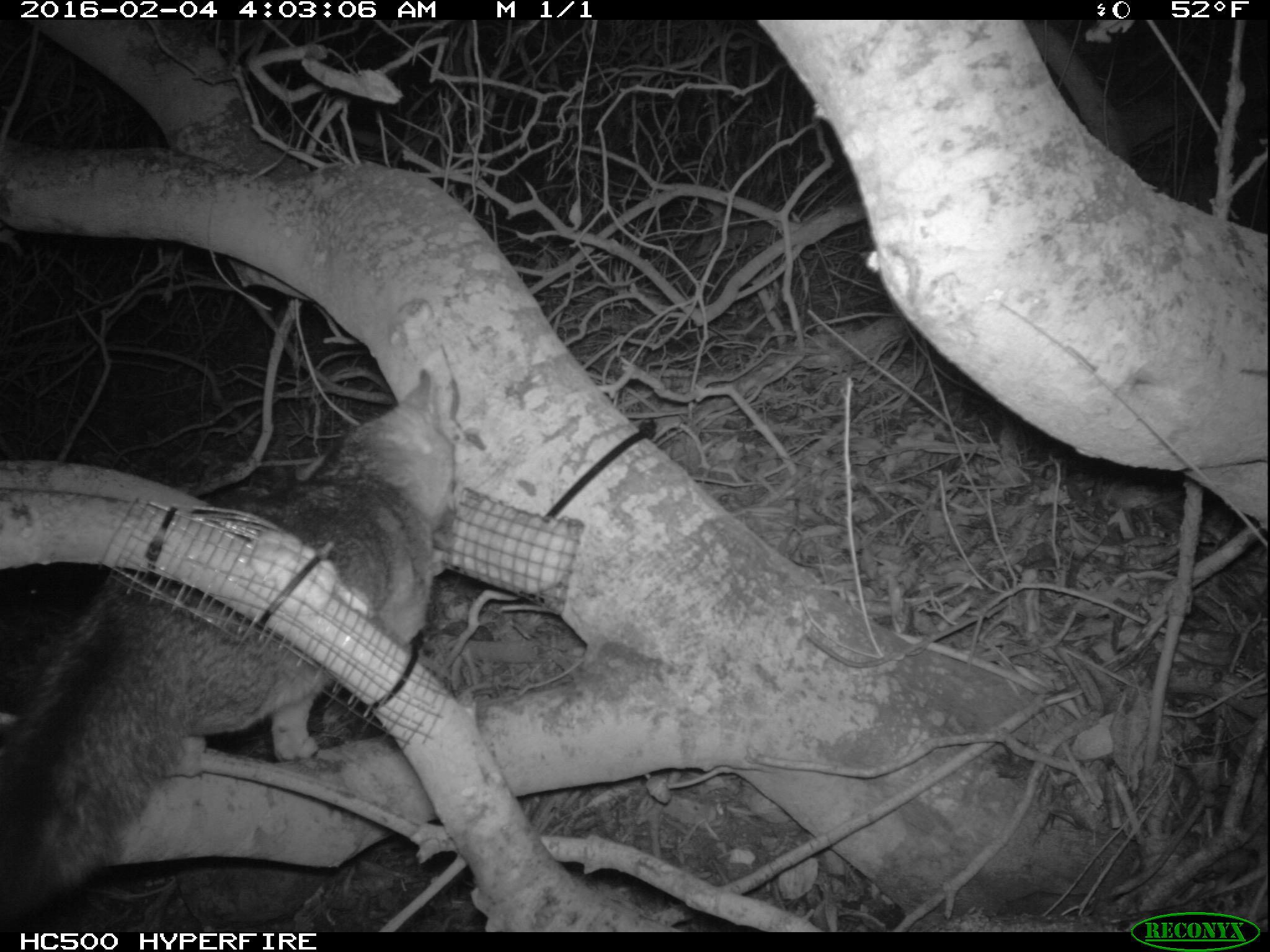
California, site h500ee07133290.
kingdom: Animalia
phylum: Chordata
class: Mammalia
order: Carnivora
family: Canidae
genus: Urocyon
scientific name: Urocyon littoralis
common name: island fox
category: fox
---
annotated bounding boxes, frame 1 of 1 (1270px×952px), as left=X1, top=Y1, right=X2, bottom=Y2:
fox: left=0, top=371, right=456, bottom=918